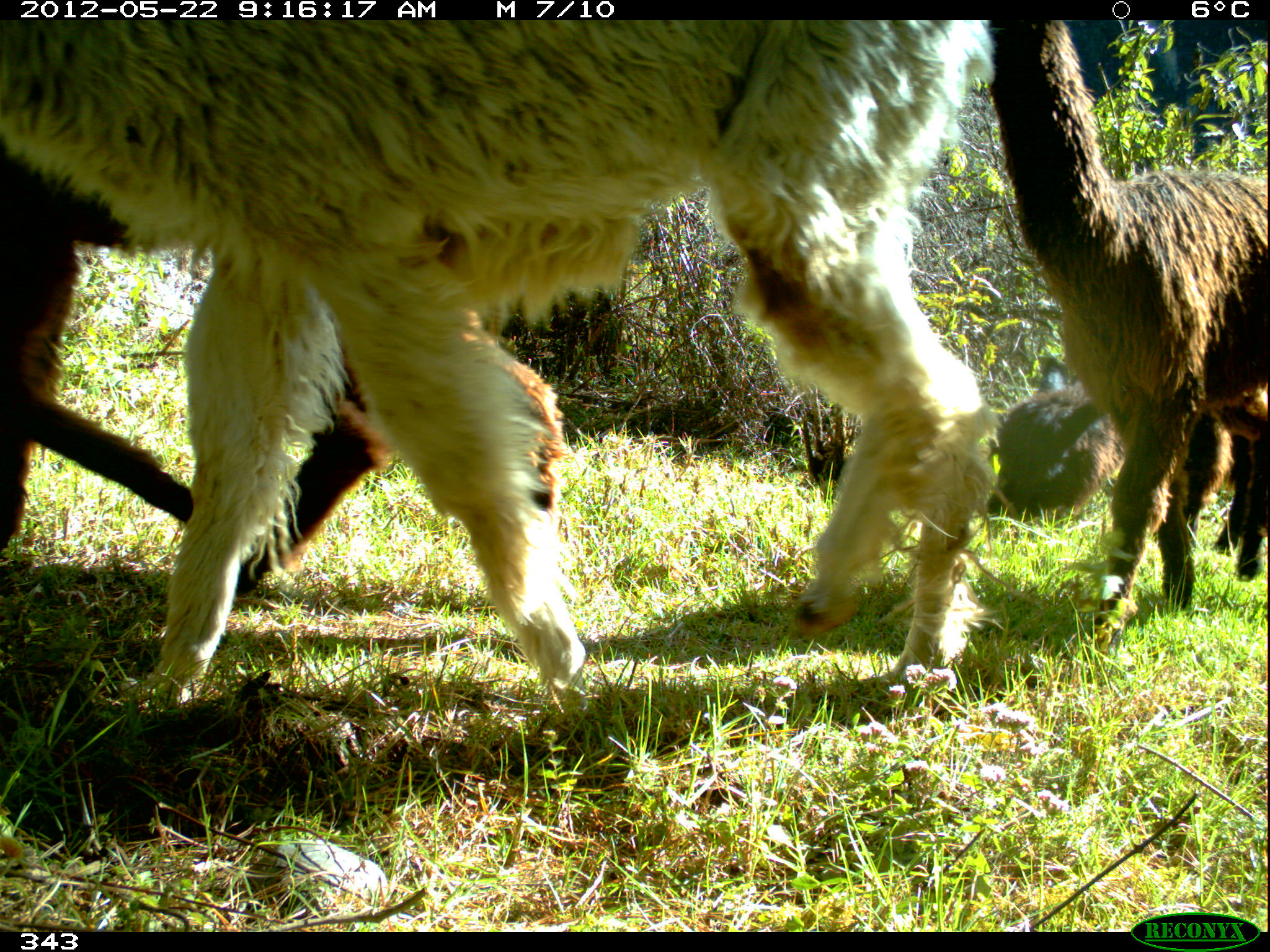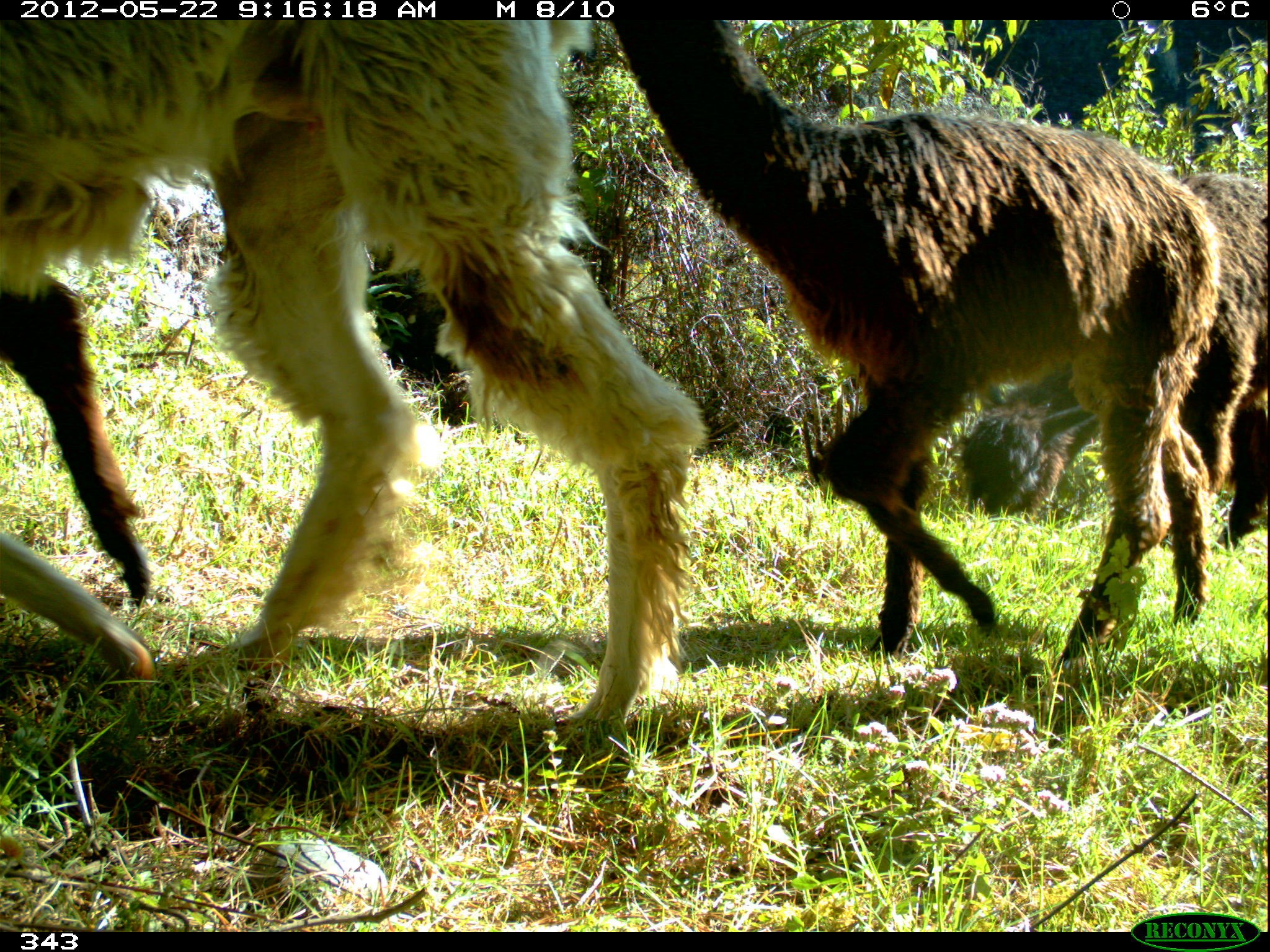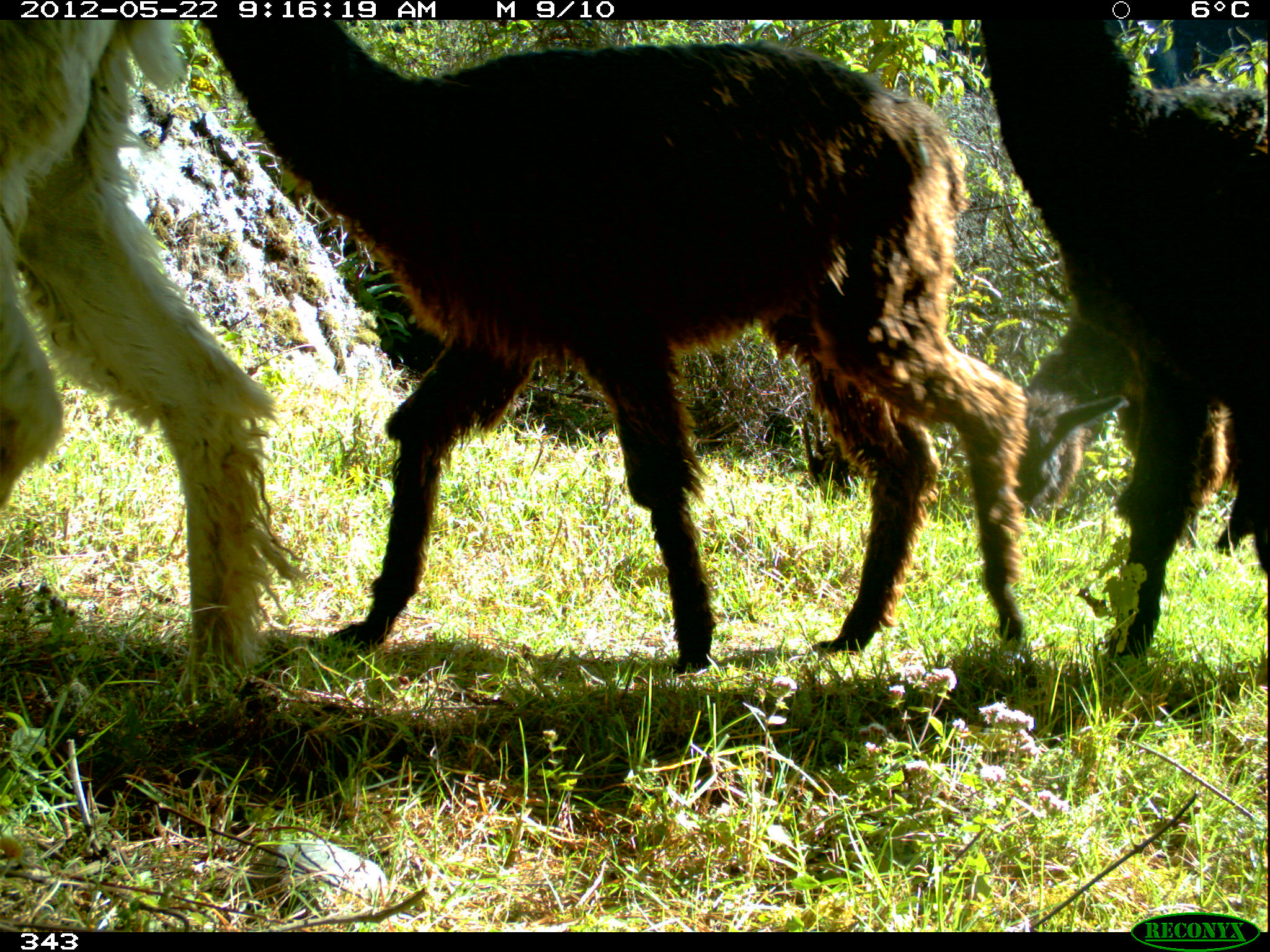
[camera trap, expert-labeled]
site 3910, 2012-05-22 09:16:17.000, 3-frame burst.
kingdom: Animalia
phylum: Chordata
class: Mammalia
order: Artiodactyla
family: Camelidae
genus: Vicugna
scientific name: Vicugna pacos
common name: alpaca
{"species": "Vicugna pacos (alpaca)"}